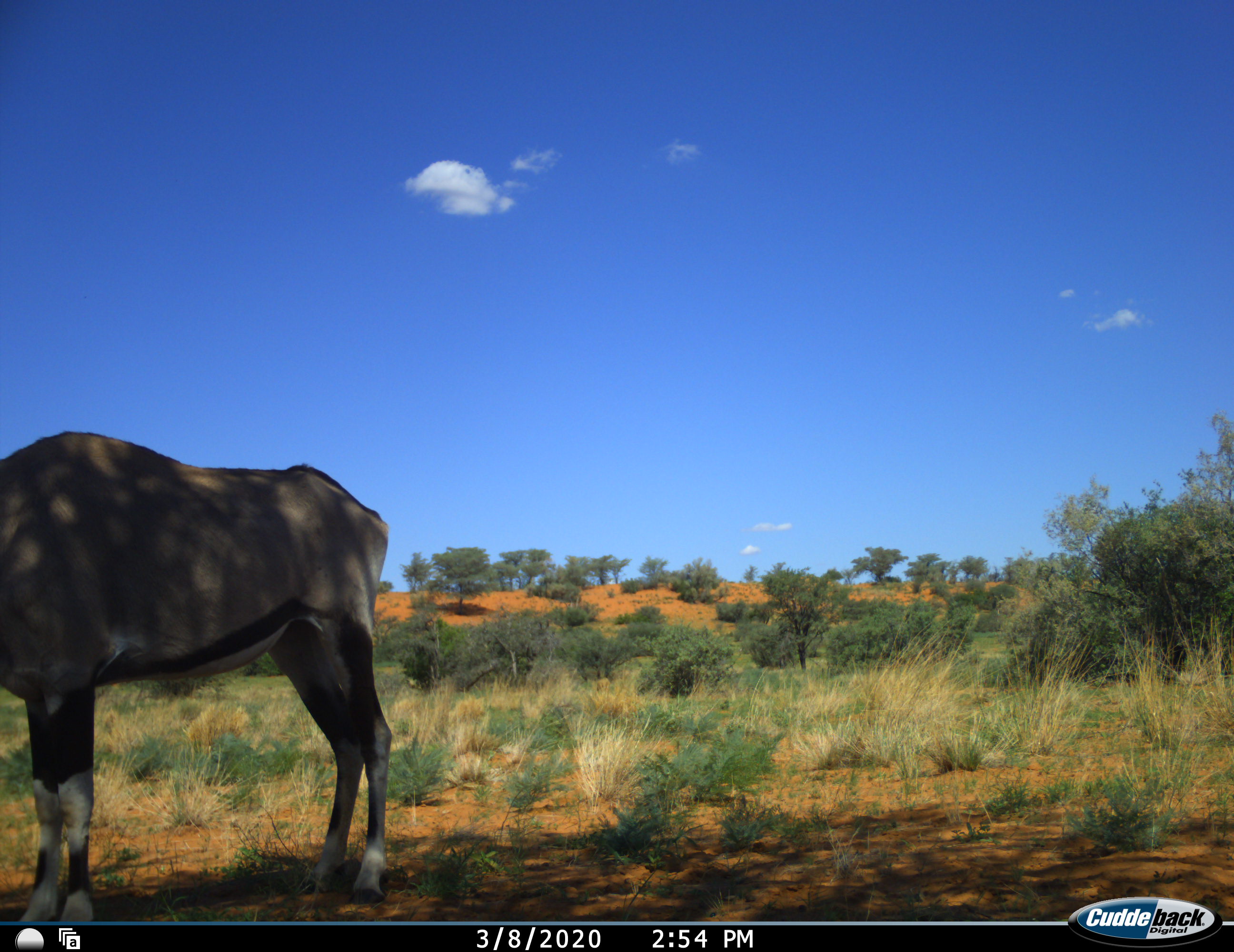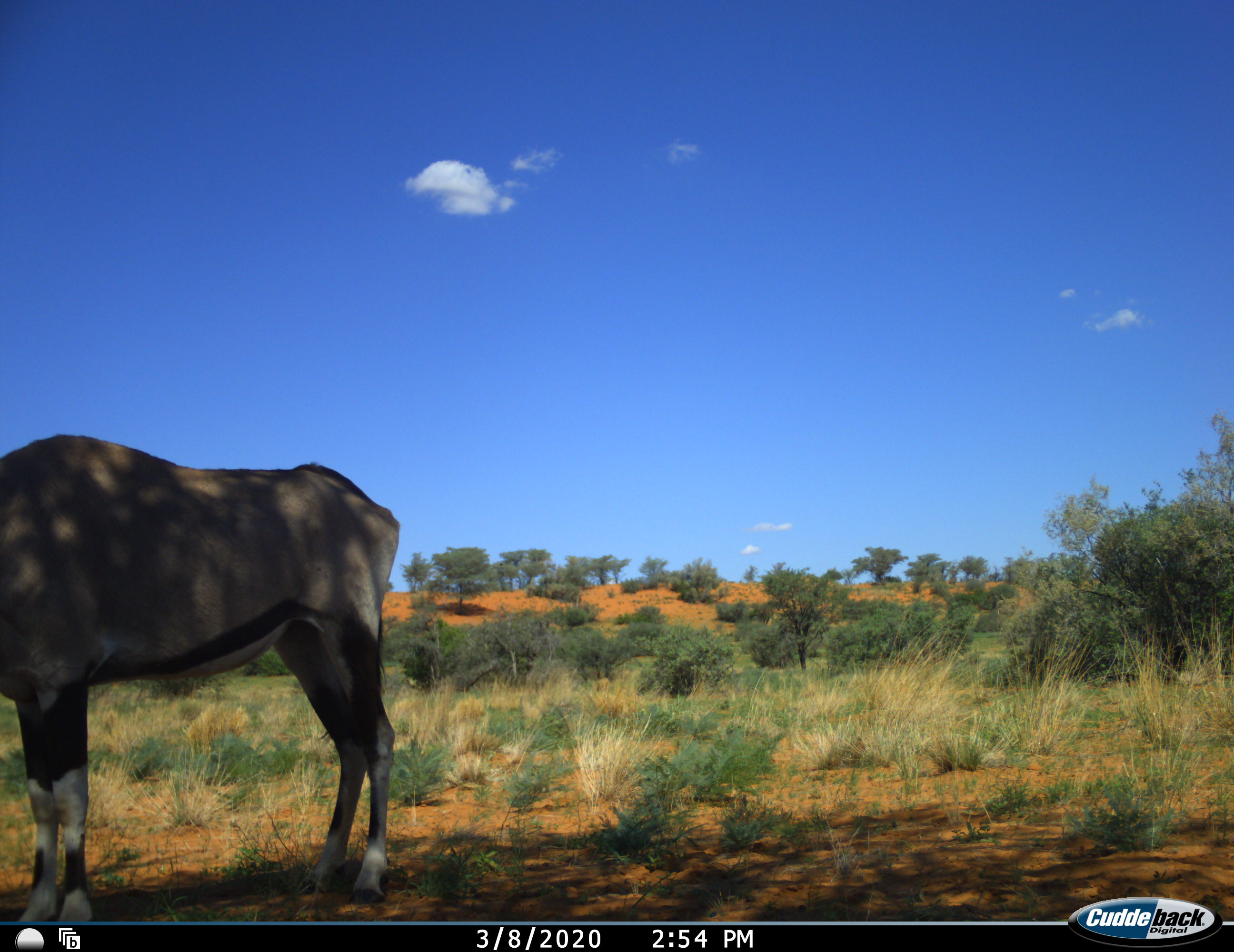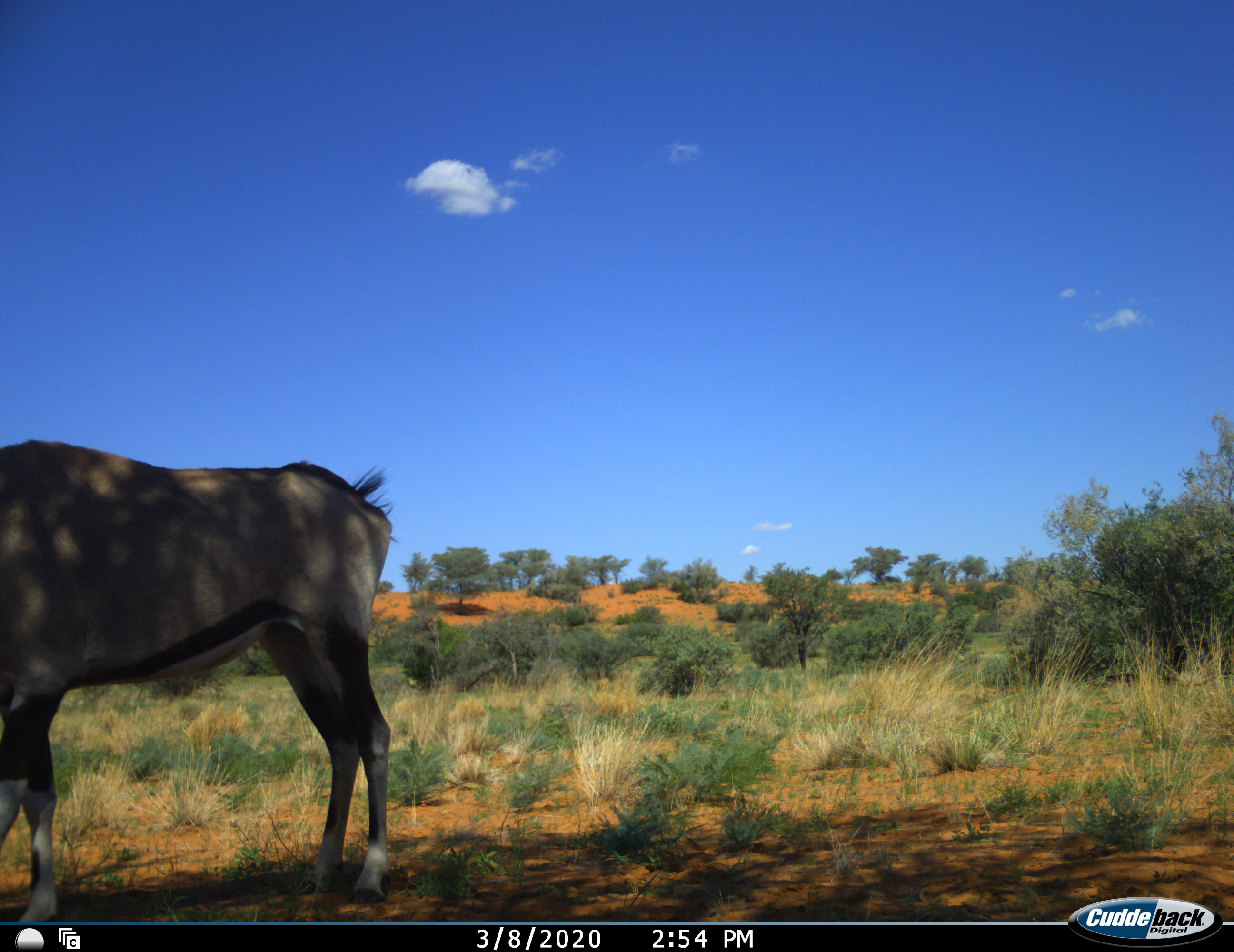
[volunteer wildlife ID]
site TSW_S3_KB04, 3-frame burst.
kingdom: Animalia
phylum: Chordata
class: Mammalia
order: Artiodactyla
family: Bovidae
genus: Oryx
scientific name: Oryx gazella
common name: gemsbok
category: oryx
Oryx (gemsbok) (Oryx gazella), count 1. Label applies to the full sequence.